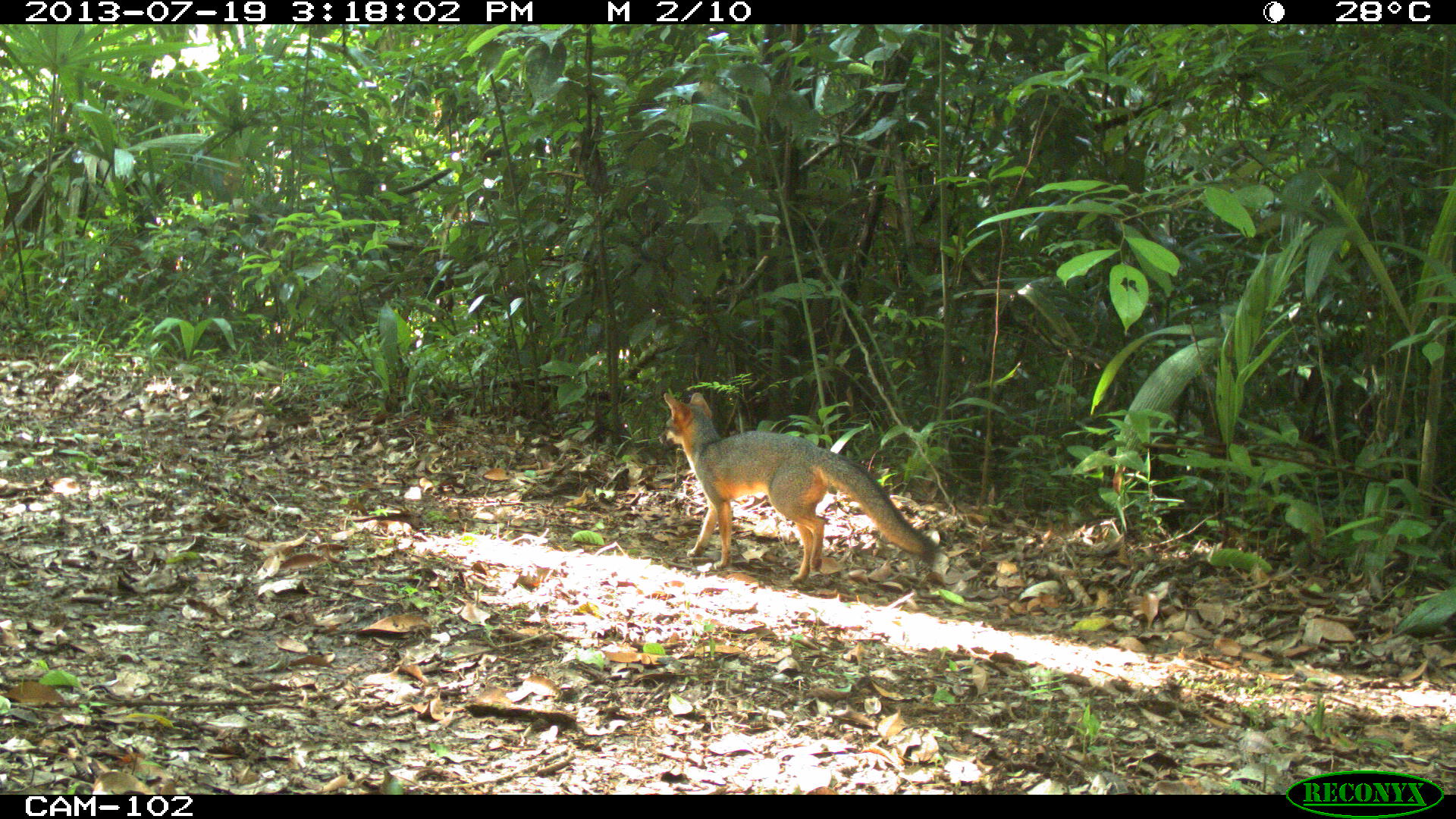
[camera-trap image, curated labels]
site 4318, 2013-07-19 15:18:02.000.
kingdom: Animalia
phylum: Chordata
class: Mammalia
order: Carnivora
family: Canidae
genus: Urocyon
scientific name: Urocyon cinereoargenteus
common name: gray fox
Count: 1.